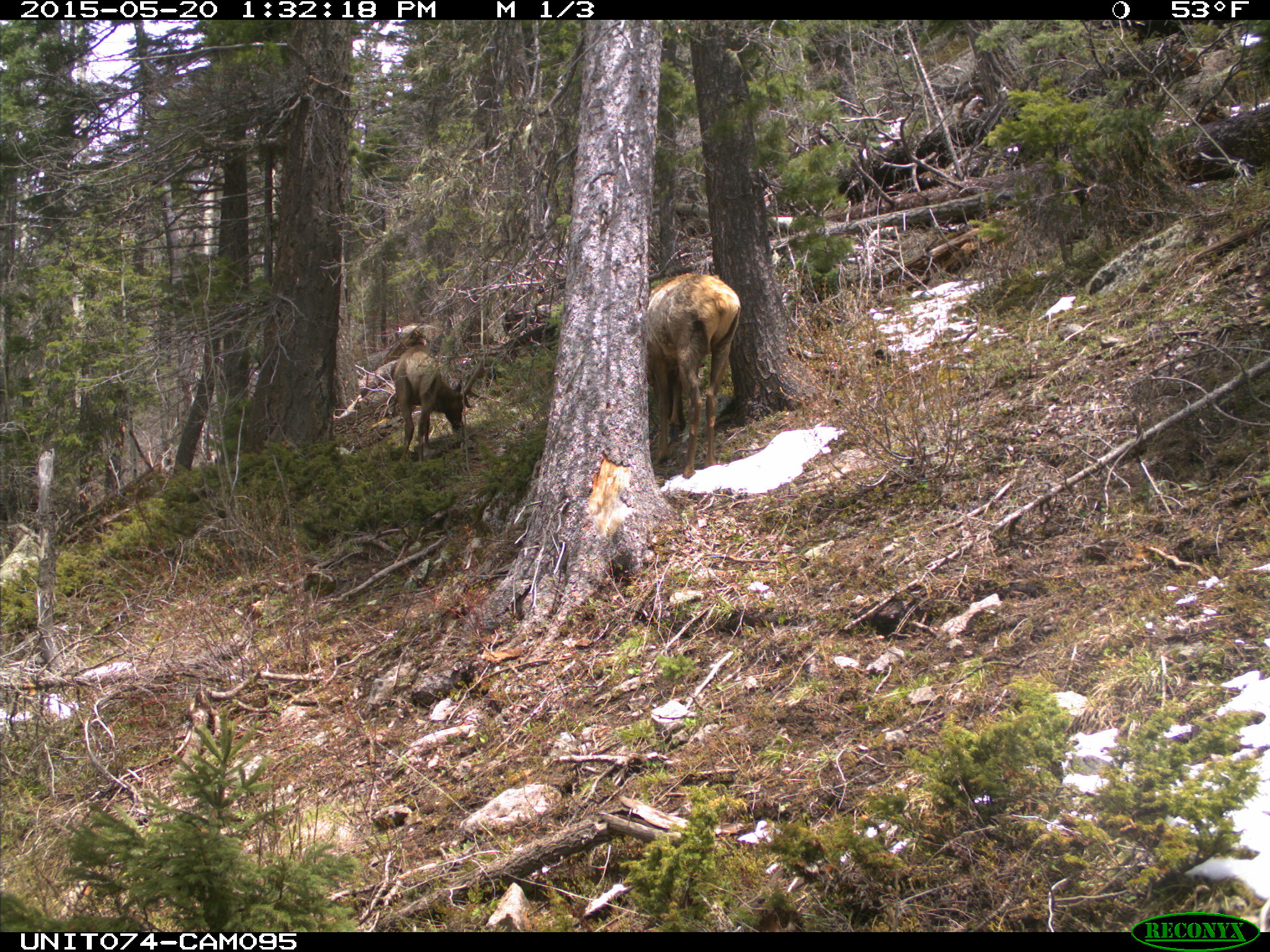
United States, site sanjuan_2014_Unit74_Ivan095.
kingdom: Animalia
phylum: Chordata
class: Mammalia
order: Artiodactyla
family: Cervidae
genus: Cervus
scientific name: Cervus elaphus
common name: red deer